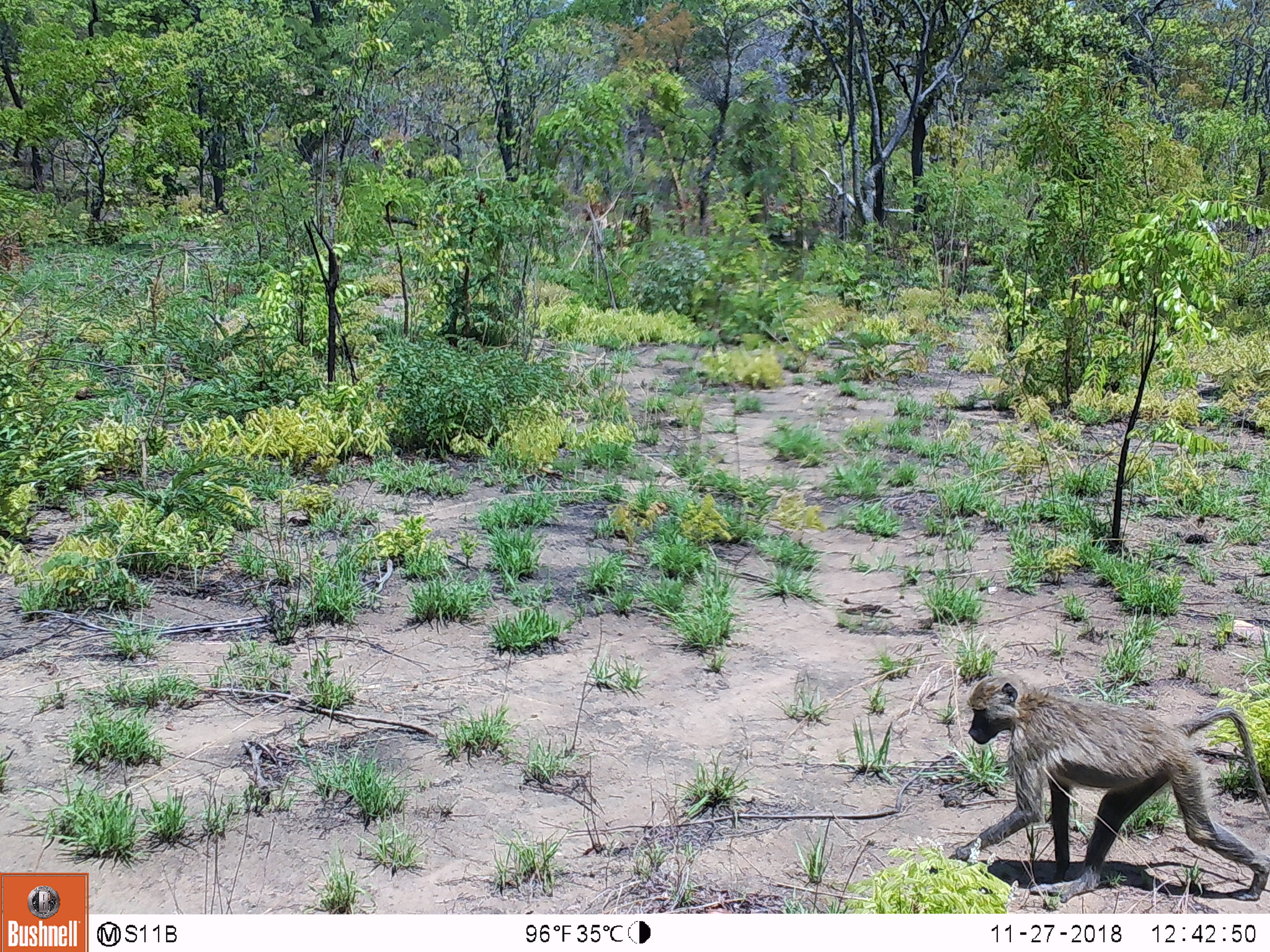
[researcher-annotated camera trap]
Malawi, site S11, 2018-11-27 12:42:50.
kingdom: Animalia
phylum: Chordata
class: Mammalia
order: Primates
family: Cercopithecidae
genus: Papio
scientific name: Papio cynocephalus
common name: yellow baboon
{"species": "yellow baboon (Papio cynocephalus)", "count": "1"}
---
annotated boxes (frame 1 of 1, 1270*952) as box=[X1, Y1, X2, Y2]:
yellow baboon: box=[953, 660, 1262, 901]